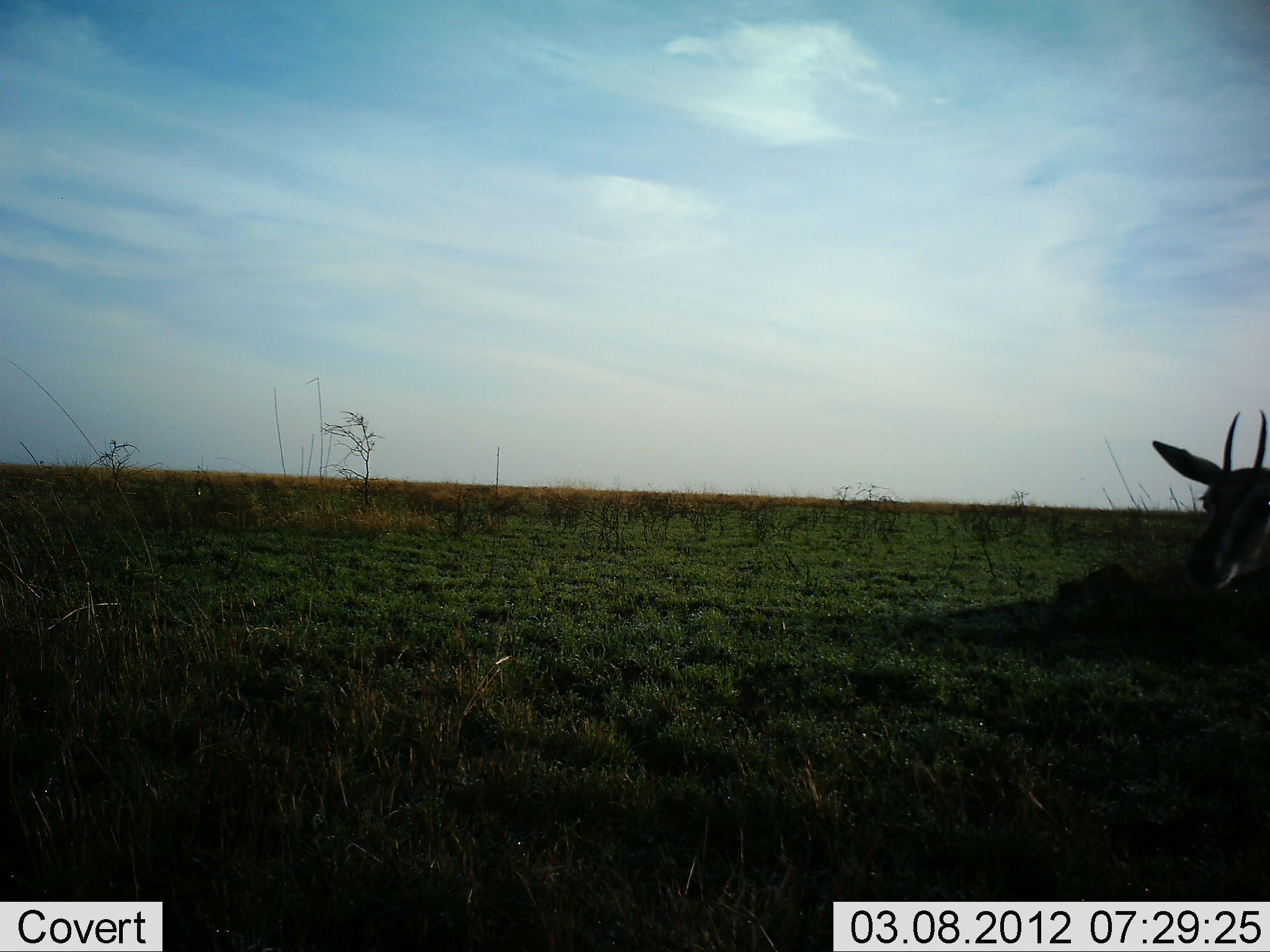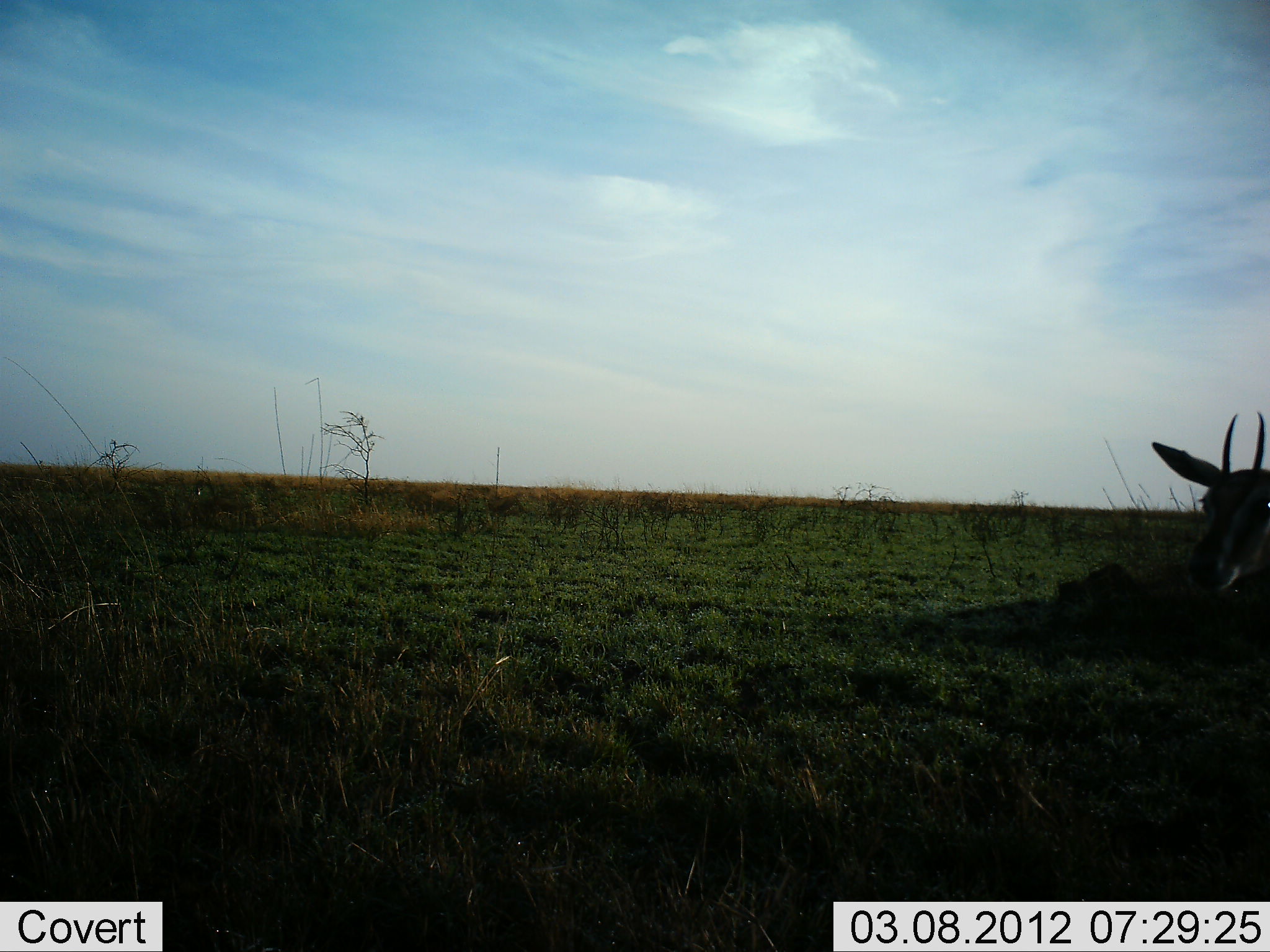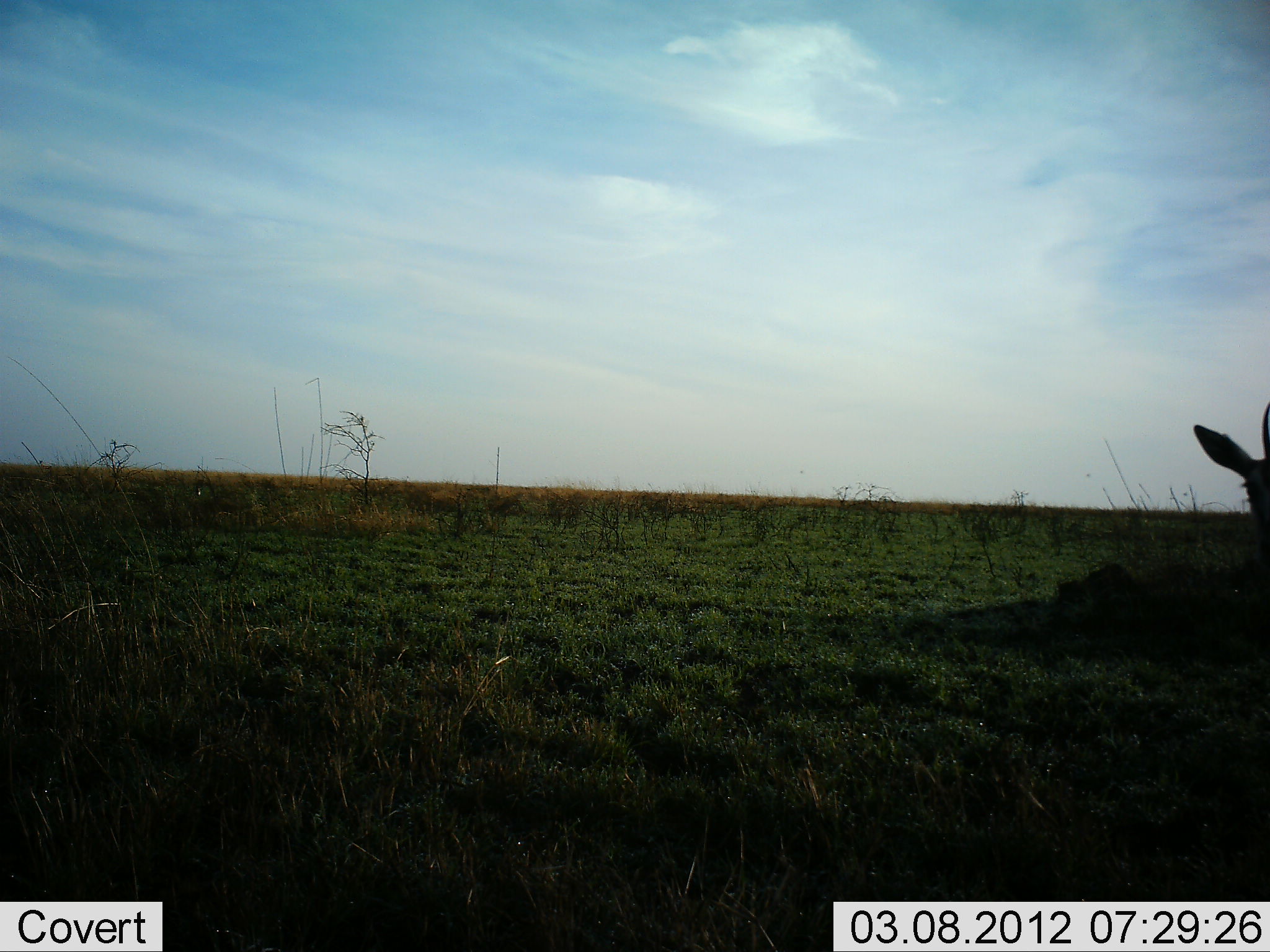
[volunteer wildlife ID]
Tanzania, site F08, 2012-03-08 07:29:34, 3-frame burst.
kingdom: Animalia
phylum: Chordata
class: Mammalia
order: Artiodactyla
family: Bovidae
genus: Eudorcas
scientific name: Eudorcas thomsonii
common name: thomson's gazelle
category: gazellethomsons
Gazellethomsons (thomson's gazelle) (Eudorcas thomsonii), count 1. Behavior (volunteer vote fractions): standing 100%, resting 0%, moving 0%, interacting 0%. Young present (vote fraction): 0%. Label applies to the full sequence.